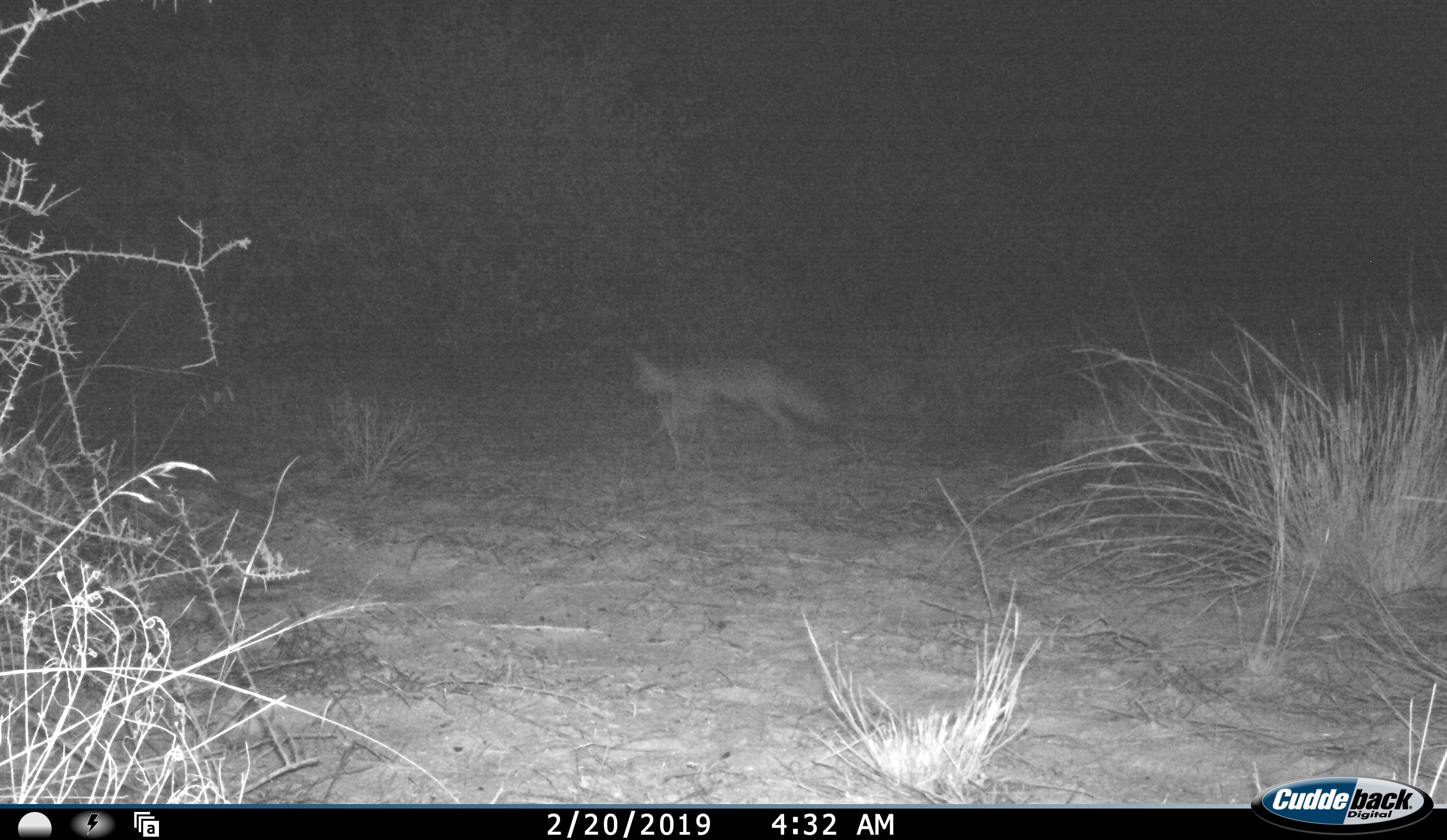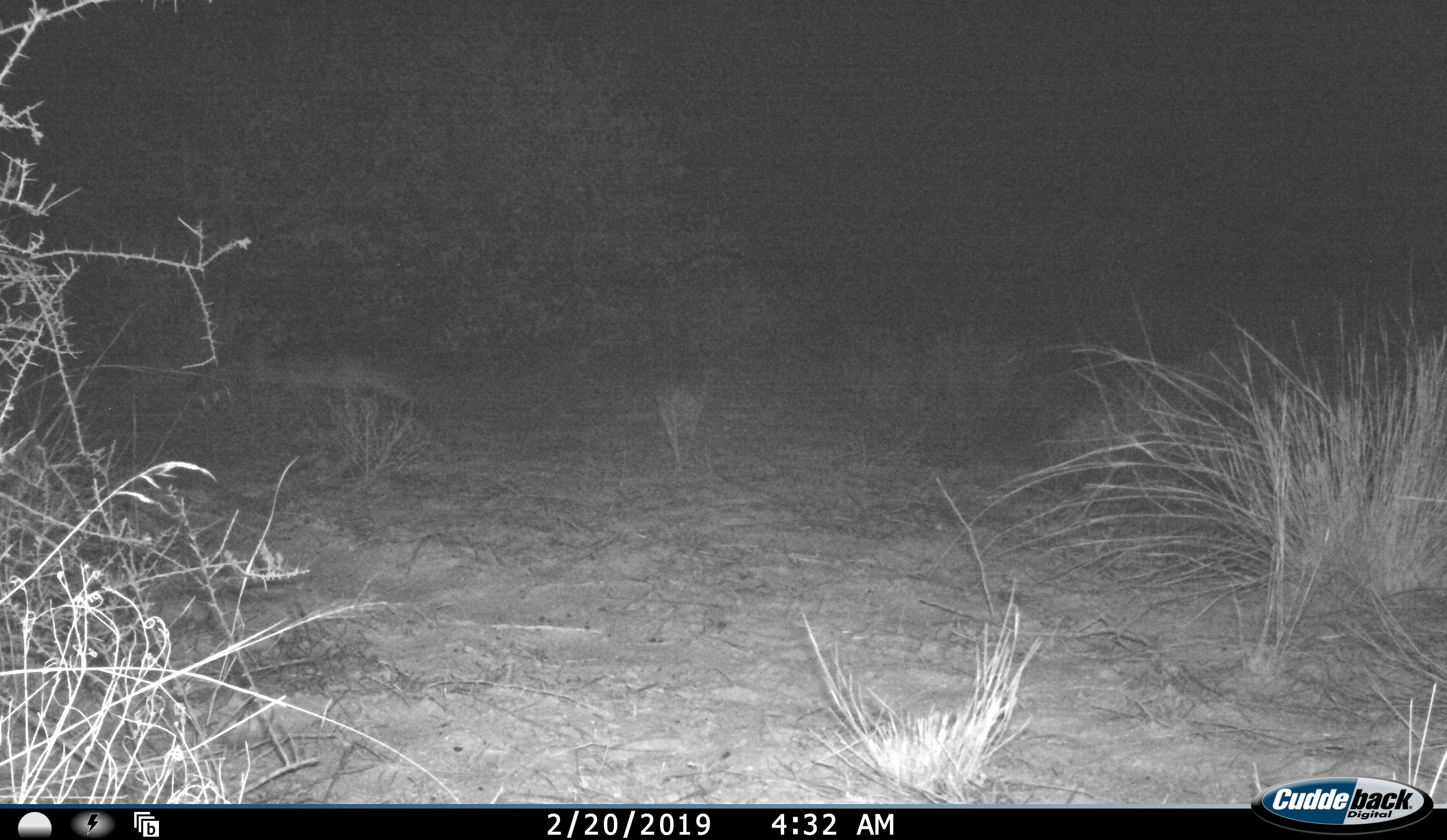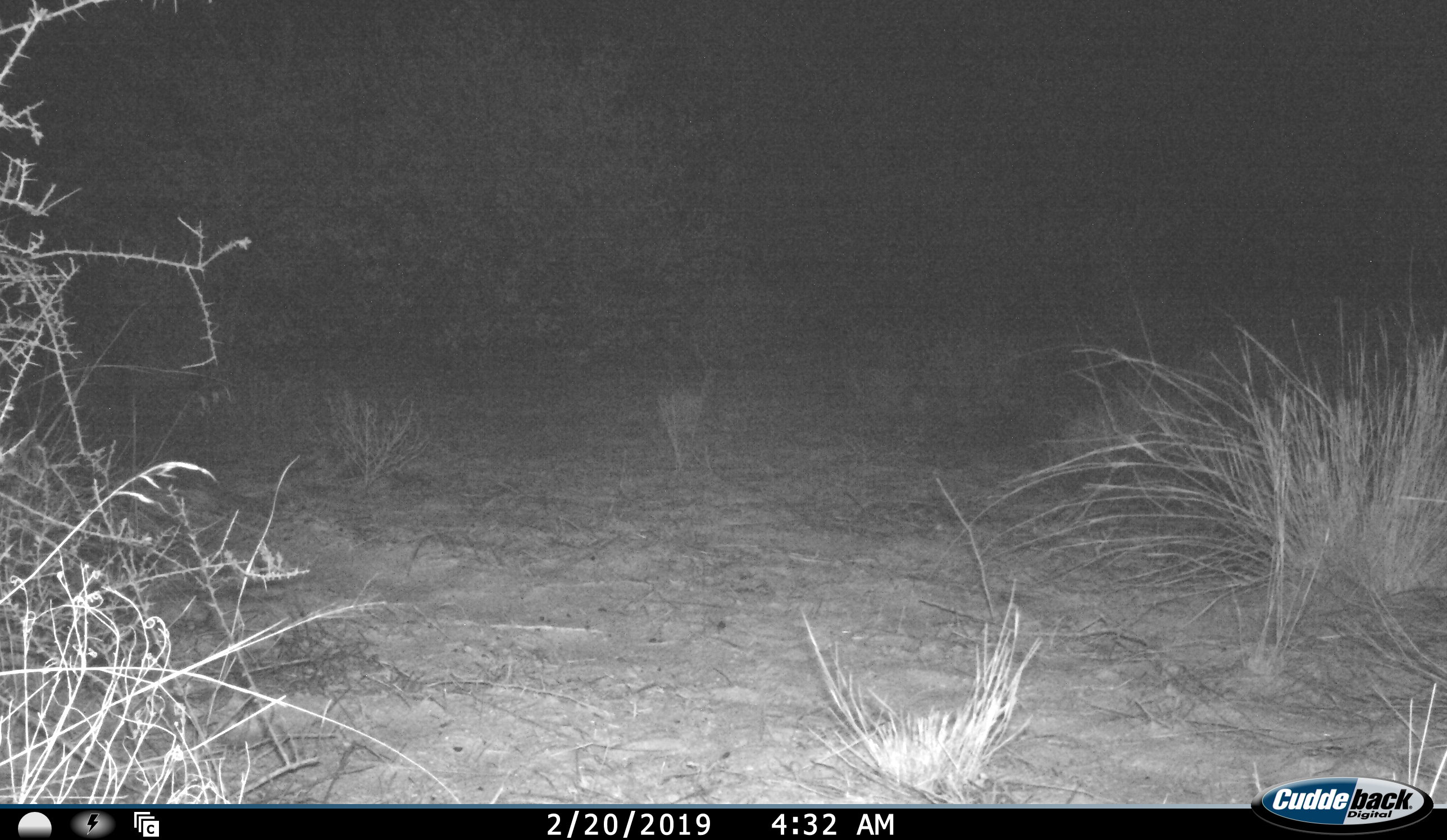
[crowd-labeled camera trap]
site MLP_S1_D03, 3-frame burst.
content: unidentified animal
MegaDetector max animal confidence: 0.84